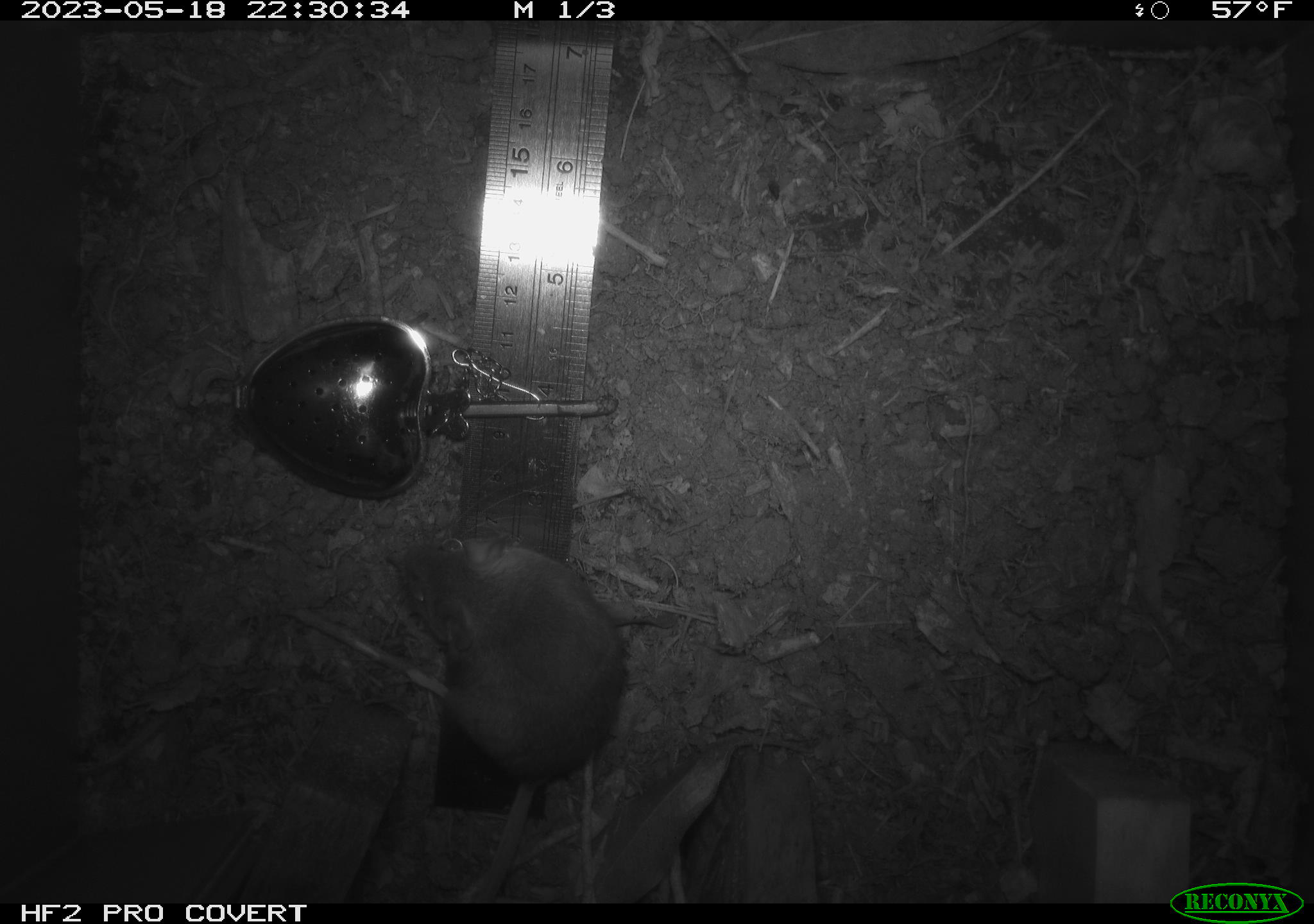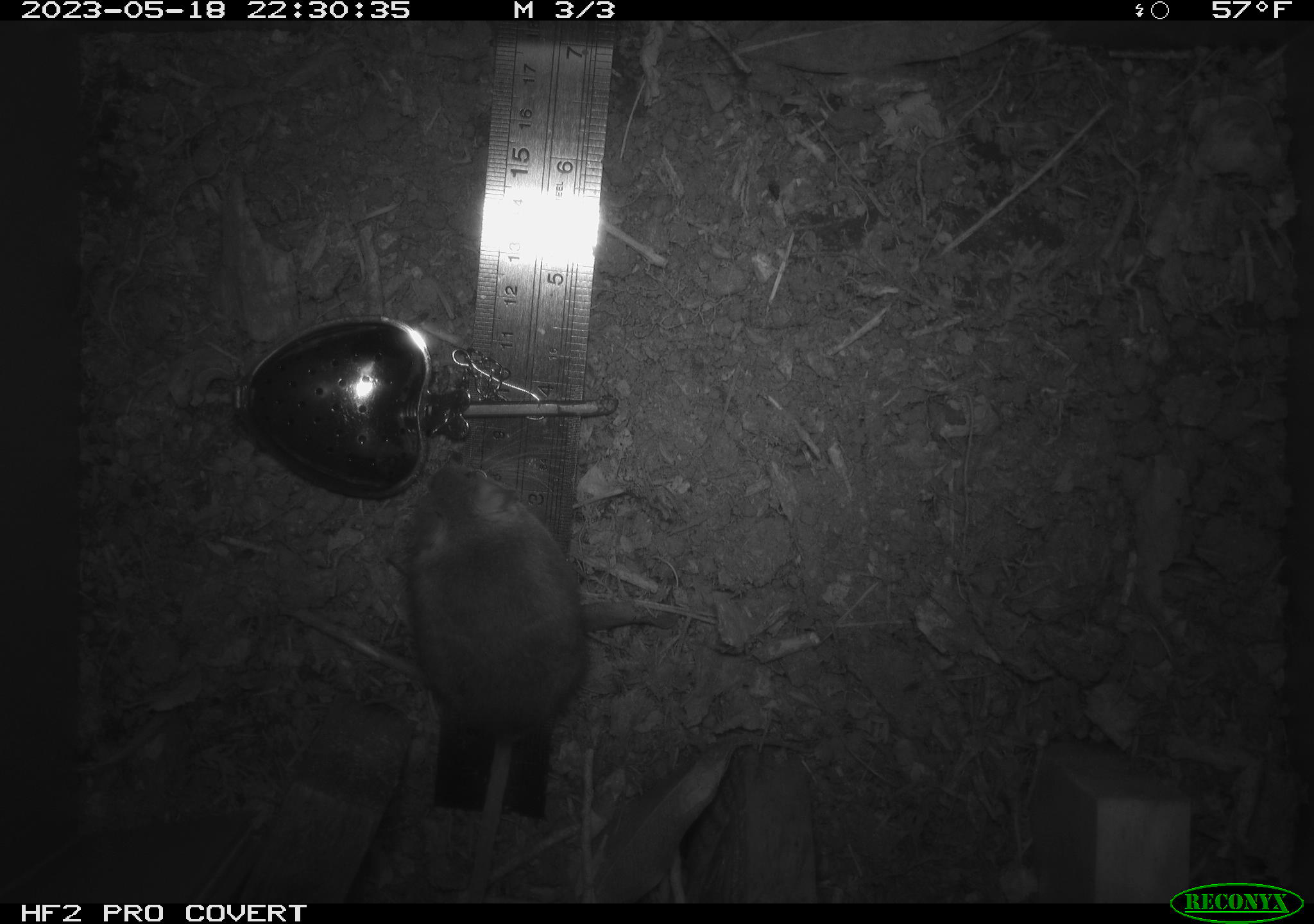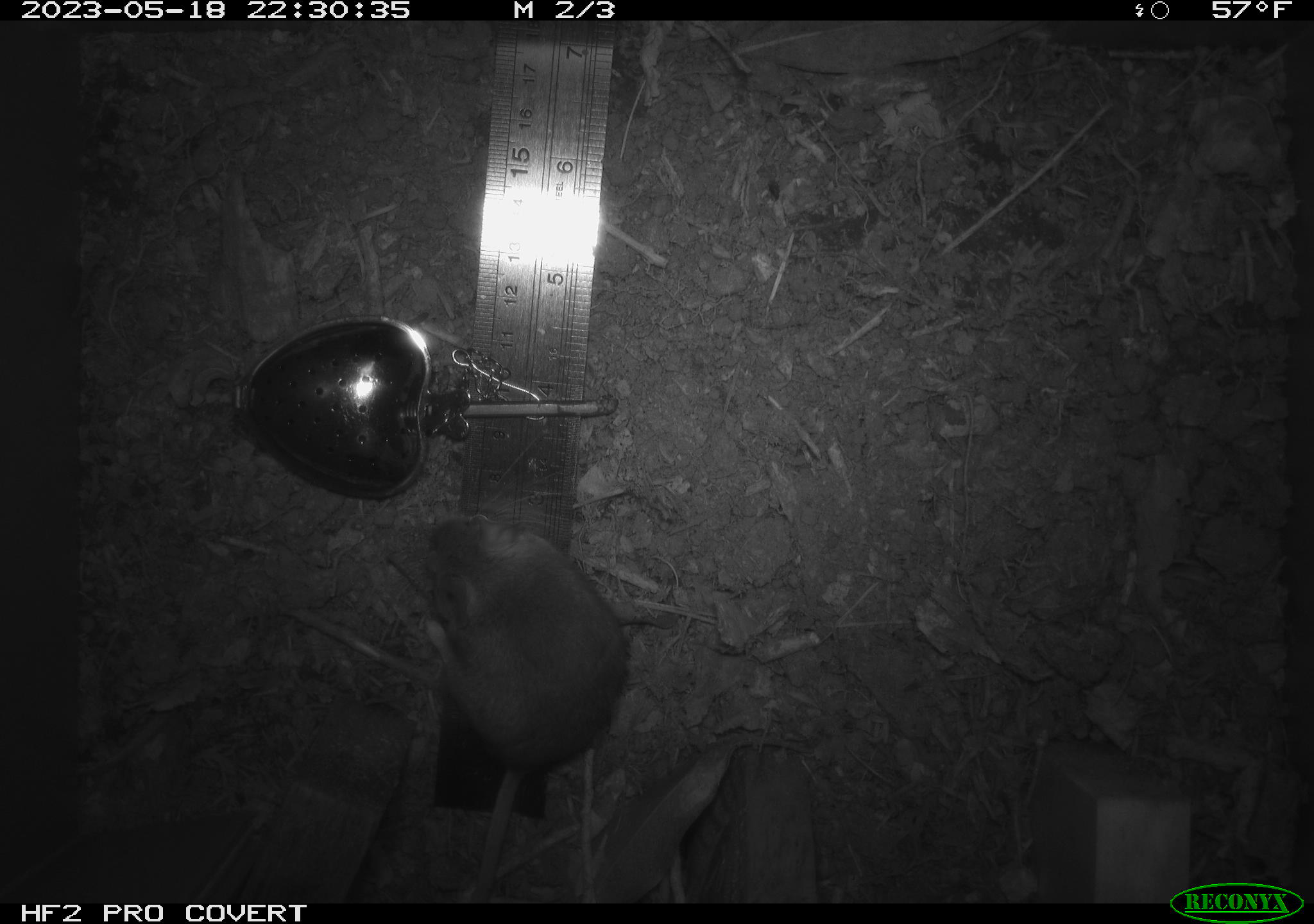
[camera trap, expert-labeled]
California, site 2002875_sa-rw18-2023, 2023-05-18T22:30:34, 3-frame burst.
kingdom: Animalia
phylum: Chordata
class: Mammalia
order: Rodentia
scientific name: Rodentia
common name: mouse species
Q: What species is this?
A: Mouse species (Rodentia).